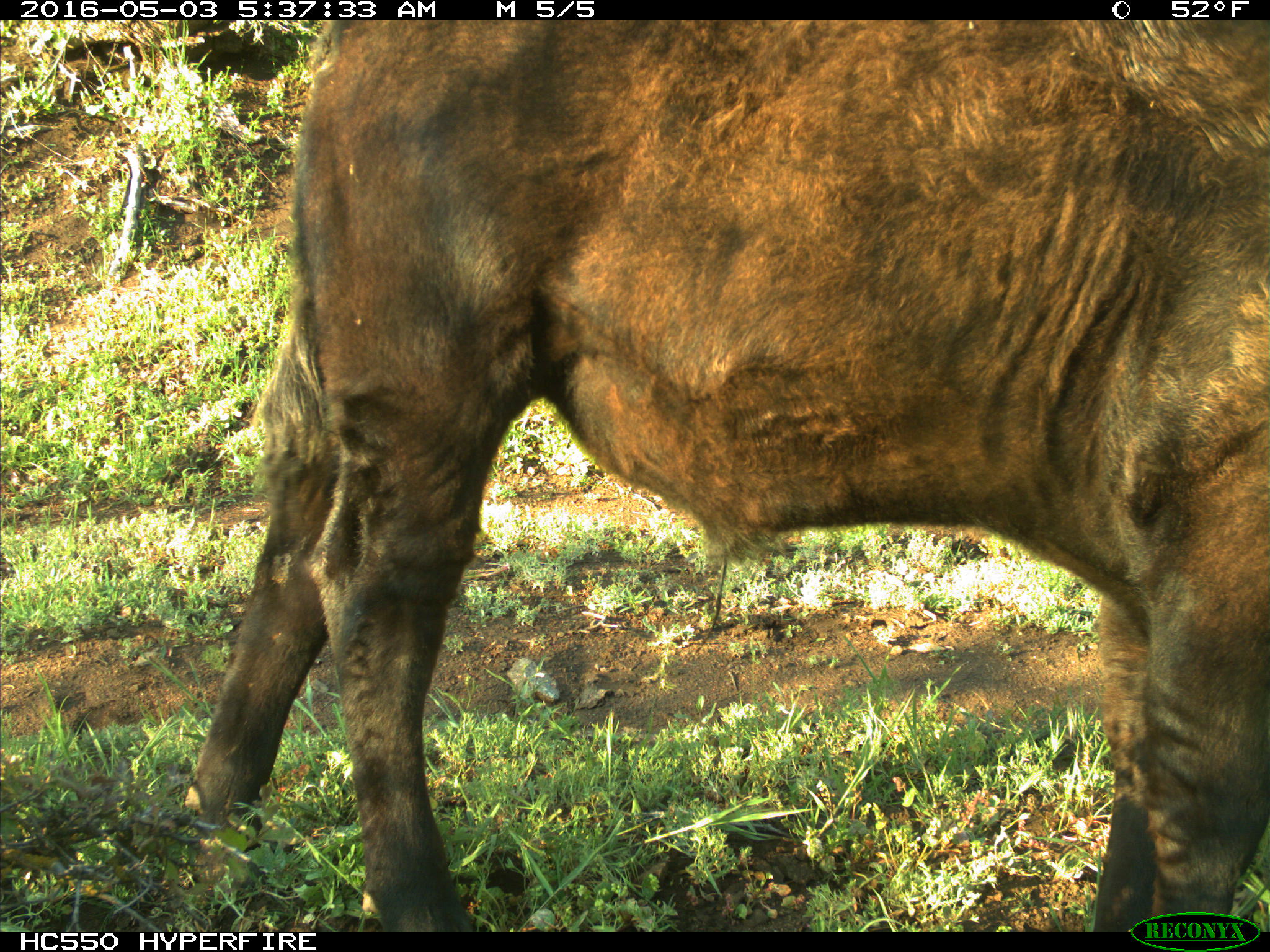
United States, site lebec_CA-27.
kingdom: Animalia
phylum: Chordata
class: Mammalia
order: Artiodactyla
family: Bovidae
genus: Bos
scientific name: Bos taurus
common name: domestic cow